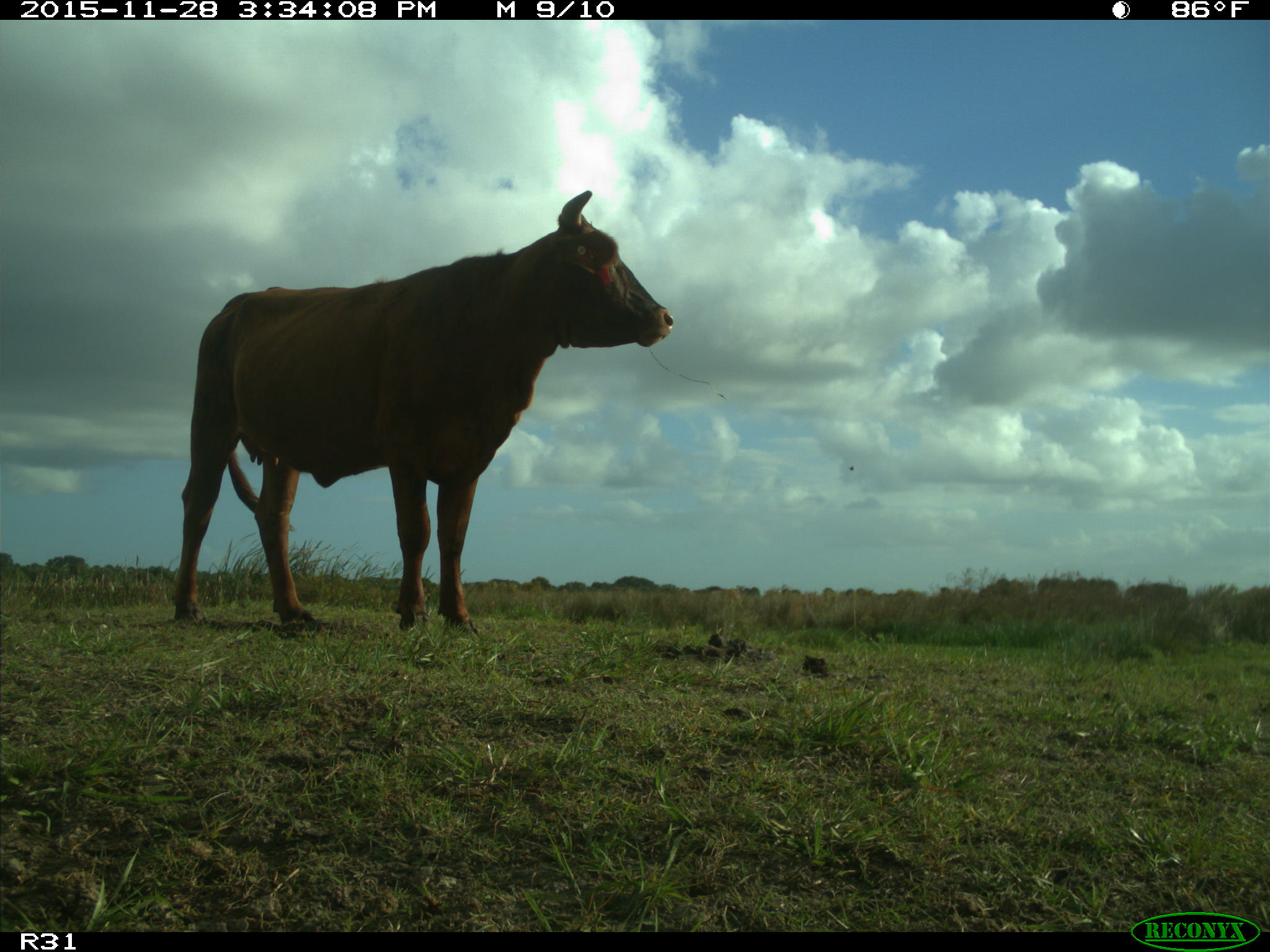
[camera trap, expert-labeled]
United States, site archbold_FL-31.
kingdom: Animalia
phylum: Chordata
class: Mammalia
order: Artiodactyla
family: Bovidae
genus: Bos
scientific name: Bos taurus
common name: domestic cow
Bos taurus (domestic cow).